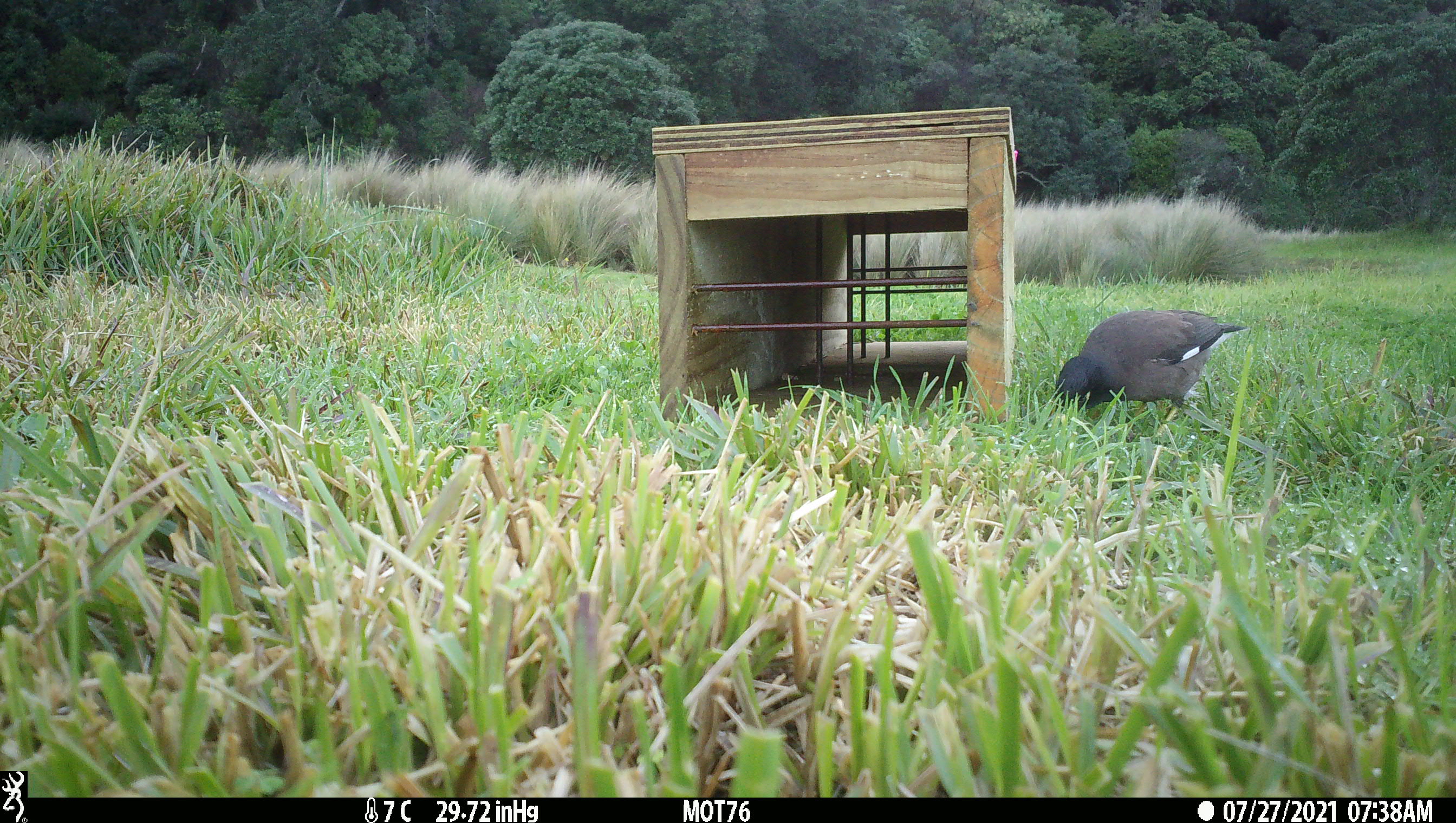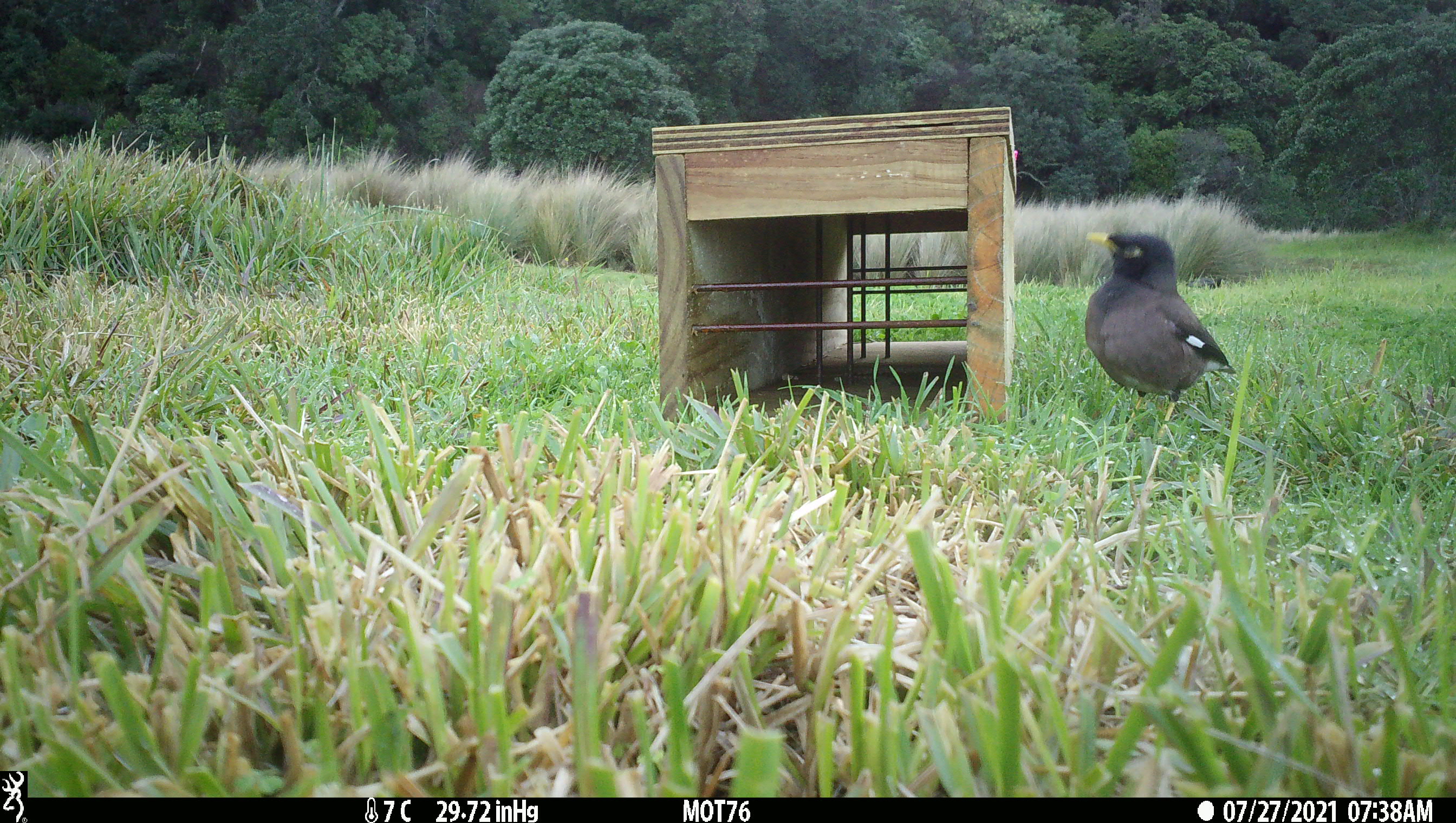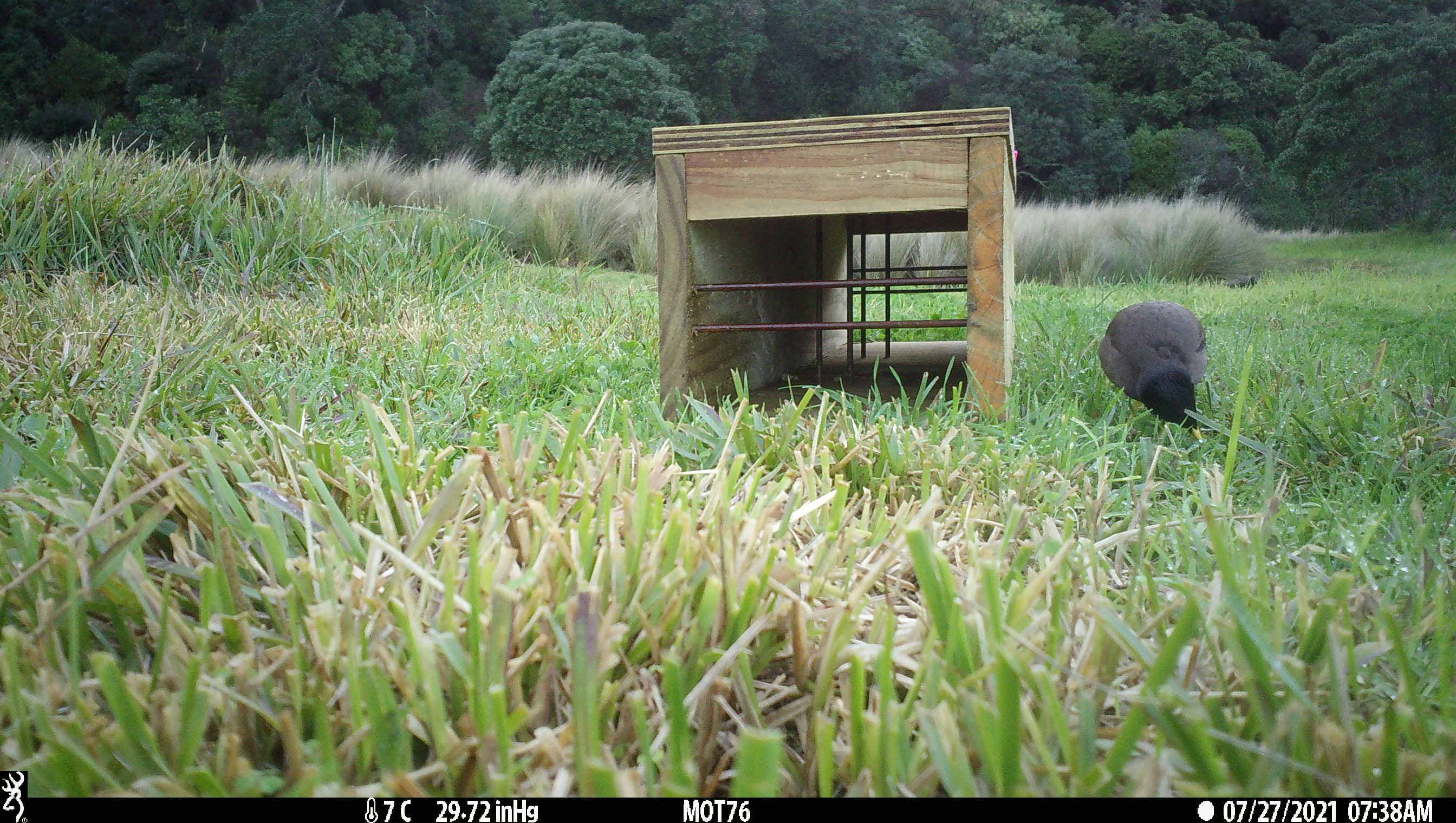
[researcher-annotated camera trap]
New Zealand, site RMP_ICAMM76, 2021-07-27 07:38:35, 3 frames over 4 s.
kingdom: Animalia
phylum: Chordata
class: Aves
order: Passeriformes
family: Sturnidae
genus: Acridotheres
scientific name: Acridotheres tristis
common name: common myna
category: myna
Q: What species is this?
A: Myna (common myna) (Acridotheres tristis).